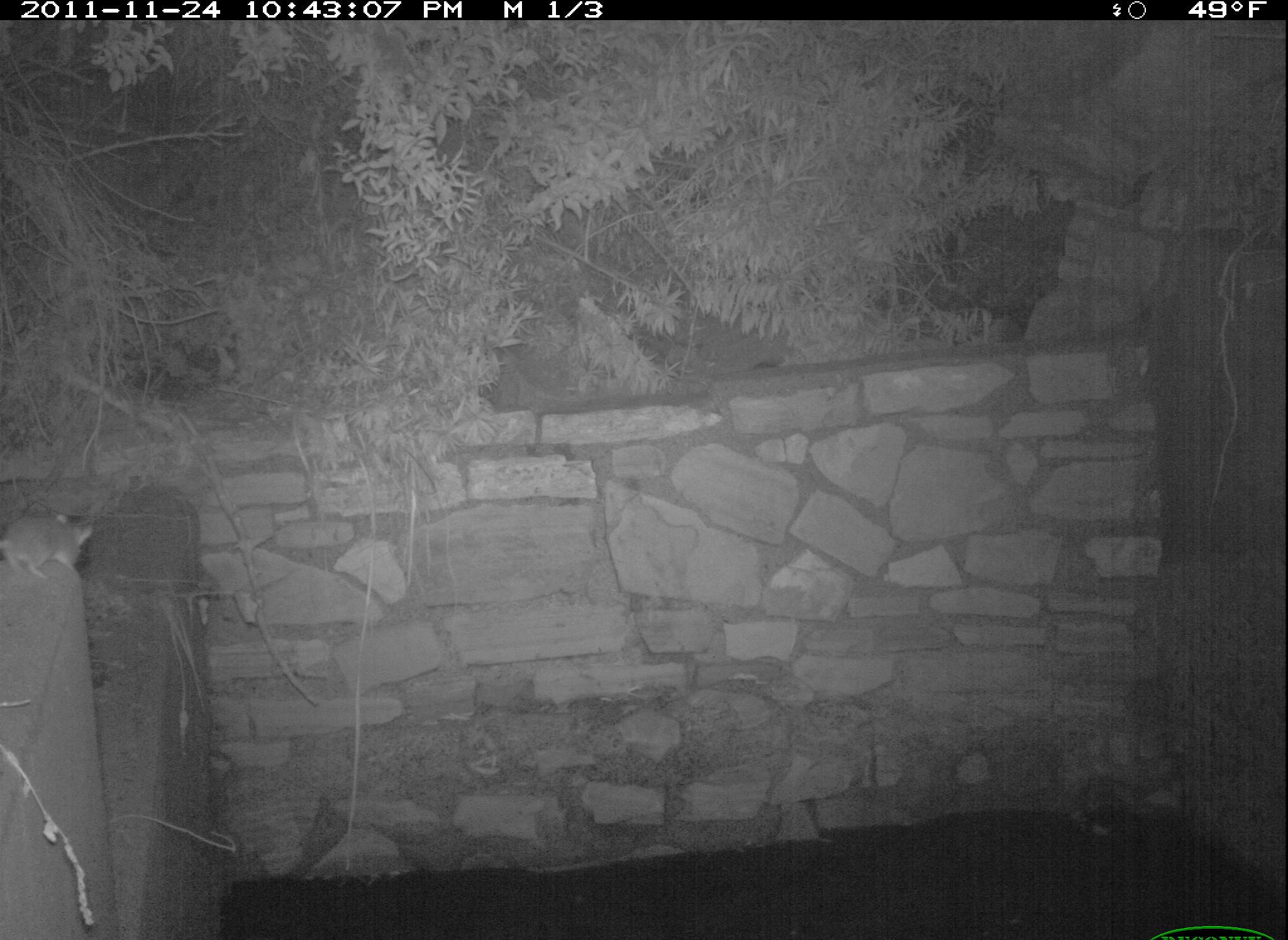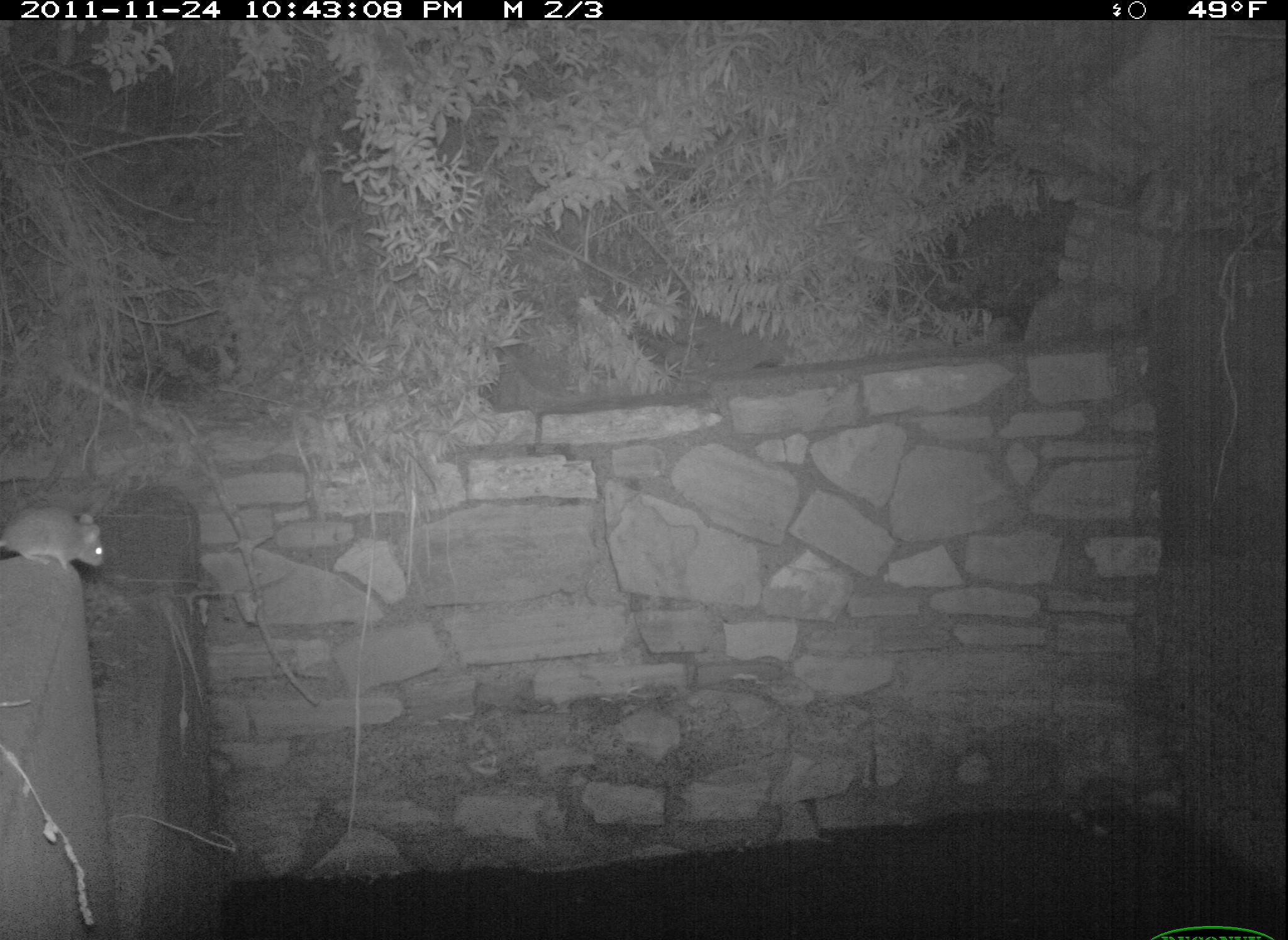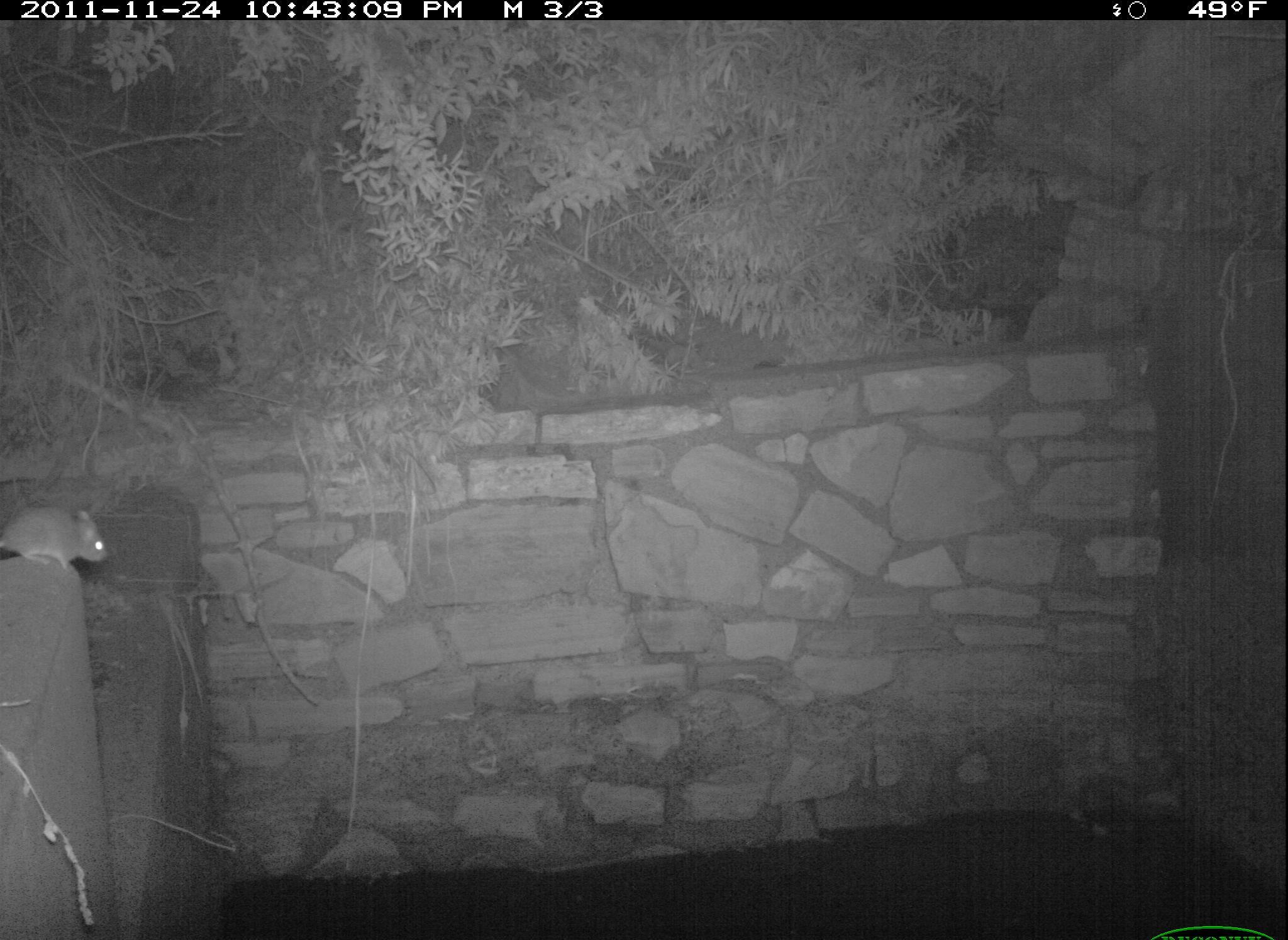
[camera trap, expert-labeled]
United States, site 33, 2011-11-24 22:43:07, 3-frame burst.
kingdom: Animalia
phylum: Chordata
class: Mammalia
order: Rodentia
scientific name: Rodentia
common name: rodent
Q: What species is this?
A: Rodent (Rodentia).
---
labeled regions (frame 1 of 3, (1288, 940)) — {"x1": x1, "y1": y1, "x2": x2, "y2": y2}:
rodent: {"x1": 0, "y1": 504, "x2": 108, "y2": 588}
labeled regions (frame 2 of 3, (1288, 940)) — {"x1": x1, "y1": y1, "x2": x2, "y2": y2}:
rodent: {"x1": 10, "y1": 482, "x2": 118, "y2": 583}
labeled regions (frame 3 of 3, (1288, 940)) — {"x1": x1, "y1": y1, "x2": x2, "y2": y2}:
rodent: {"x1": 0, "y1": 499, "x2": 114, "y2": 580}